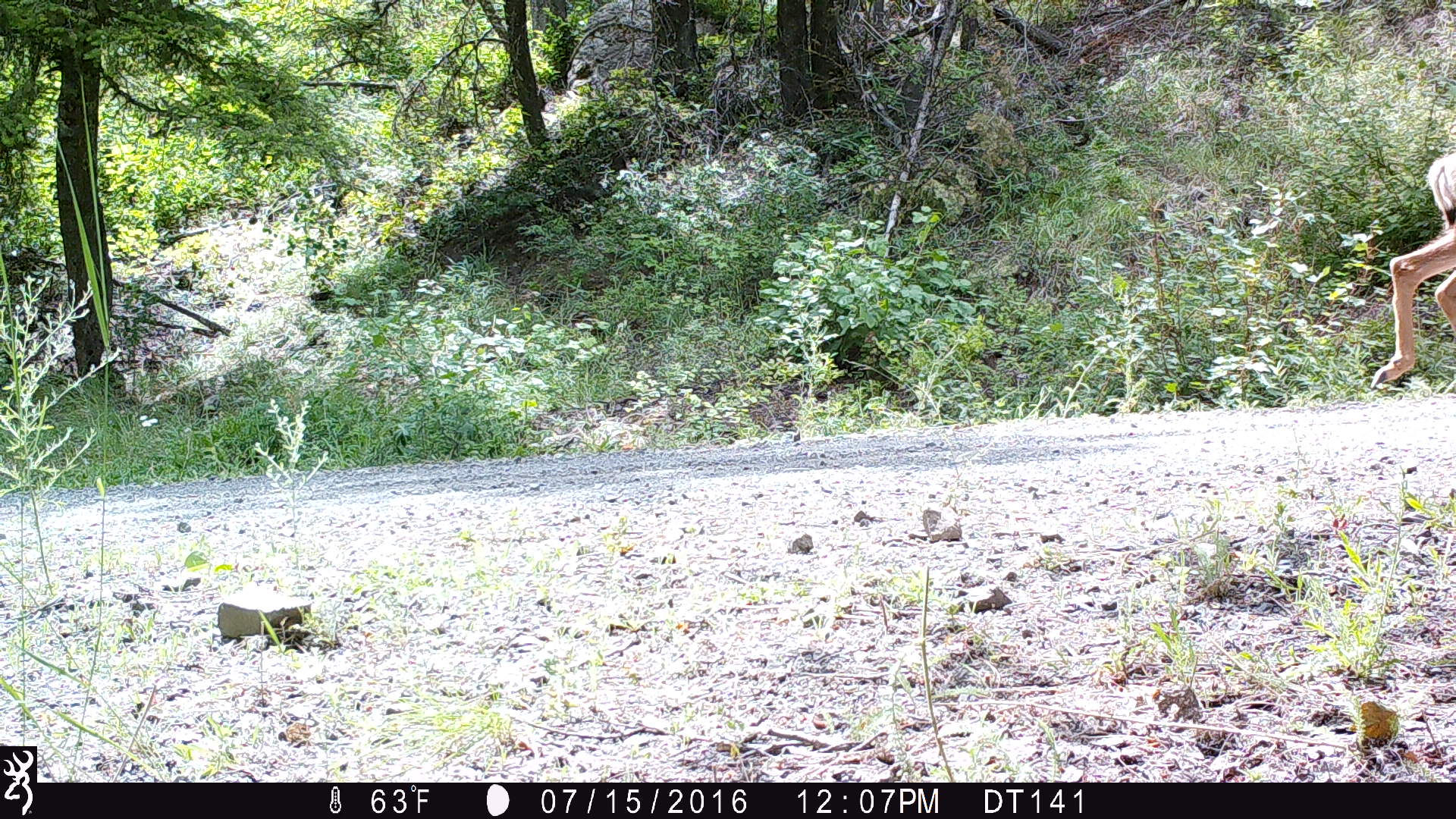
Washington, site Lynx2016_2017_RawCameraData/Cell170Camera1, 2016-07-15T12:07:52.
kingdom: Animalia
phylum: Chordata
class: Mammalia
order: Artiodactyla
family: Cervidae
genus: Odocoileus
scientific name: Odocoileus hemionus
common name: mule deer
Odocoileus hemionus (mule deer). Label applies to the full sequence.